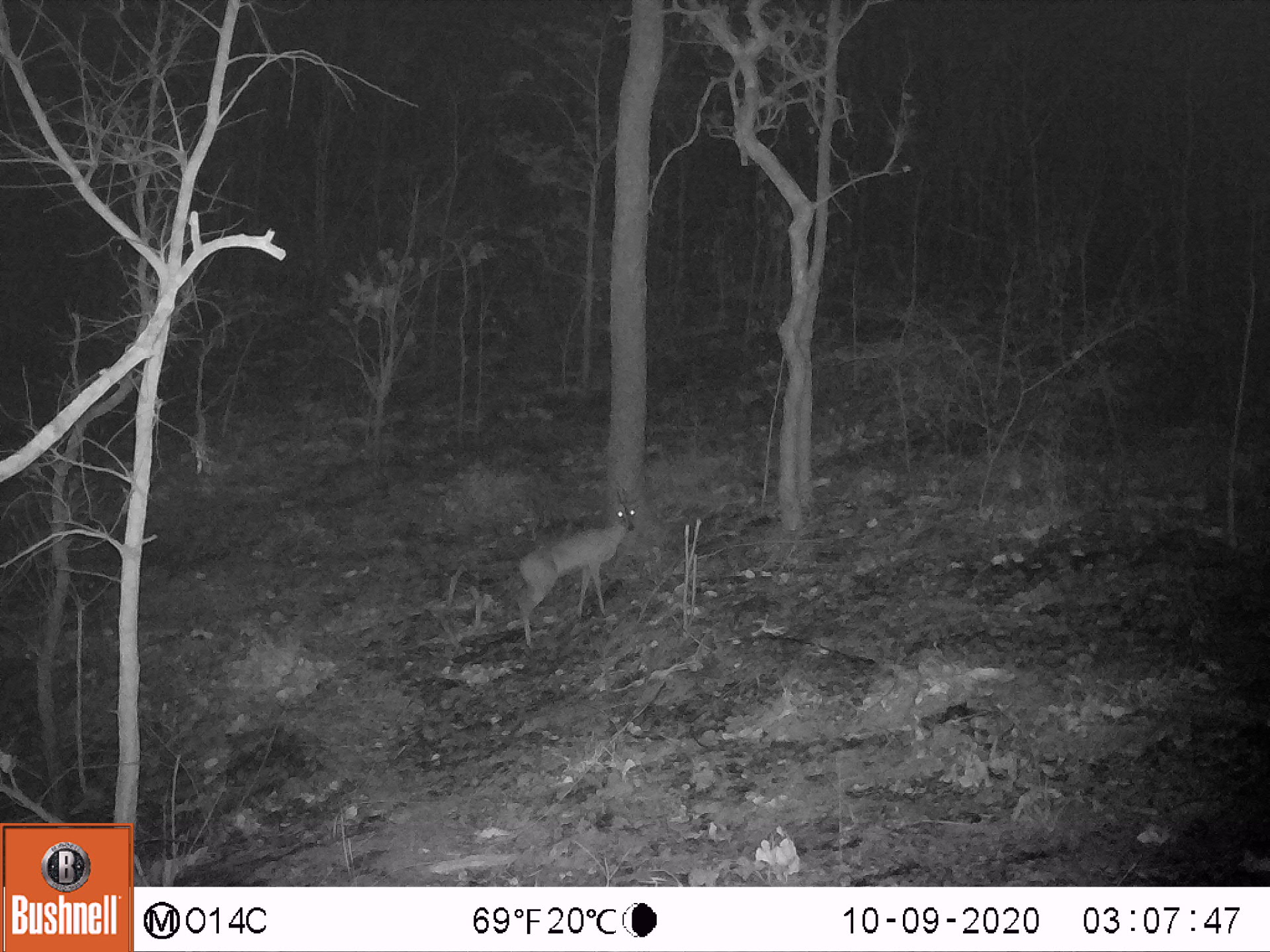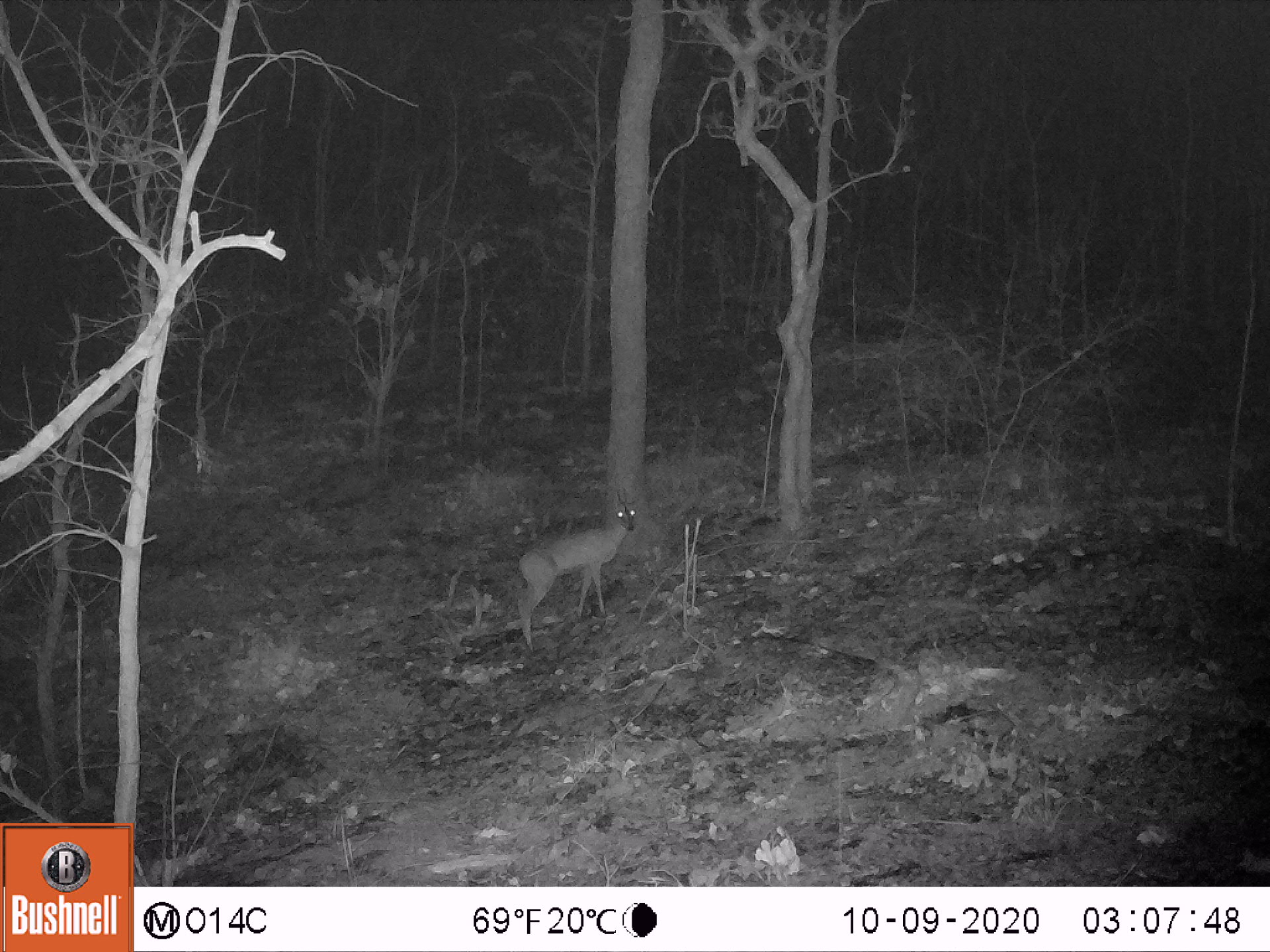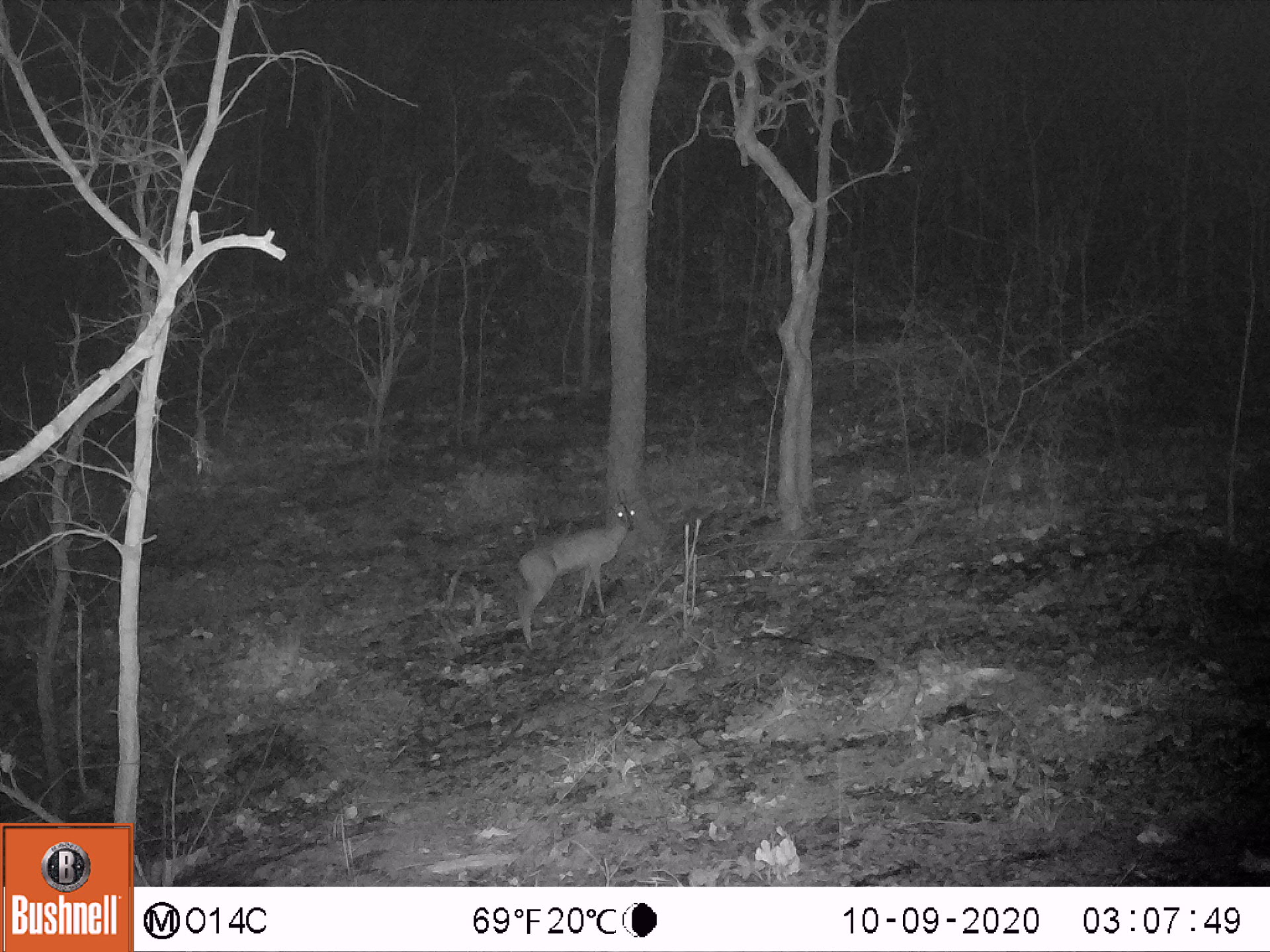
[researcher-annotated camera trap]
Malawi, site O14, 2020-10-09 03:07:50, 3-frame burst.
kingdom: Animalia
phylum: Chordata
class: Mammalia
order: Artiodactyla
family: Bovidae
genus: Sylvicapra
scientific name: Sylvicapra grimmia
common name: common duiker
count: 1